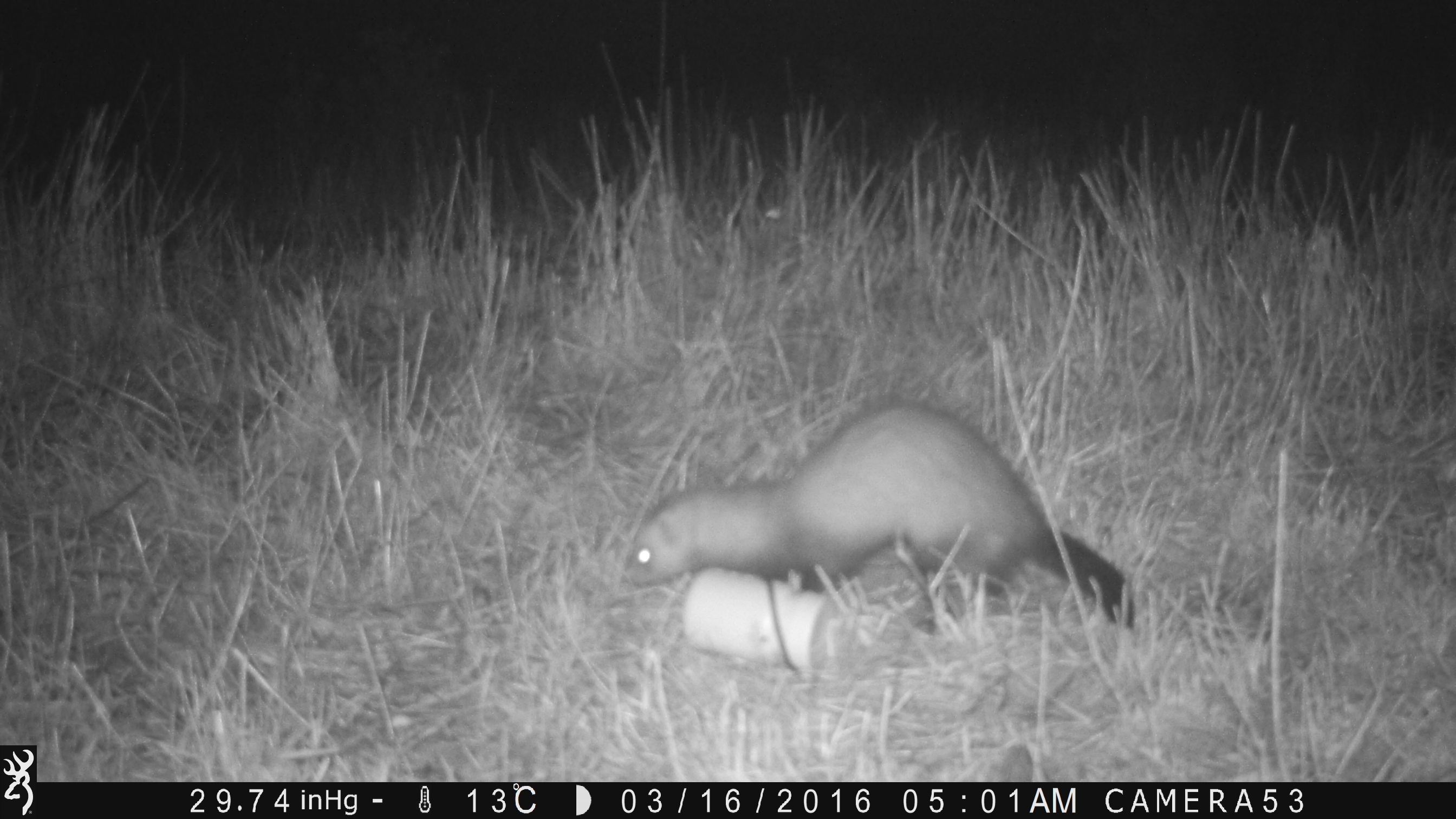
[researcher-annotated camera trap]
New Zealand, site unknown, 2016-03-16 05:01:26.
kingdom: Animalia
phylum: Chordata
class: Mammalia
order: Carnivora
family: Mustelidae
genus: Mustela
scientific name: Mustela furo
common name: ferret